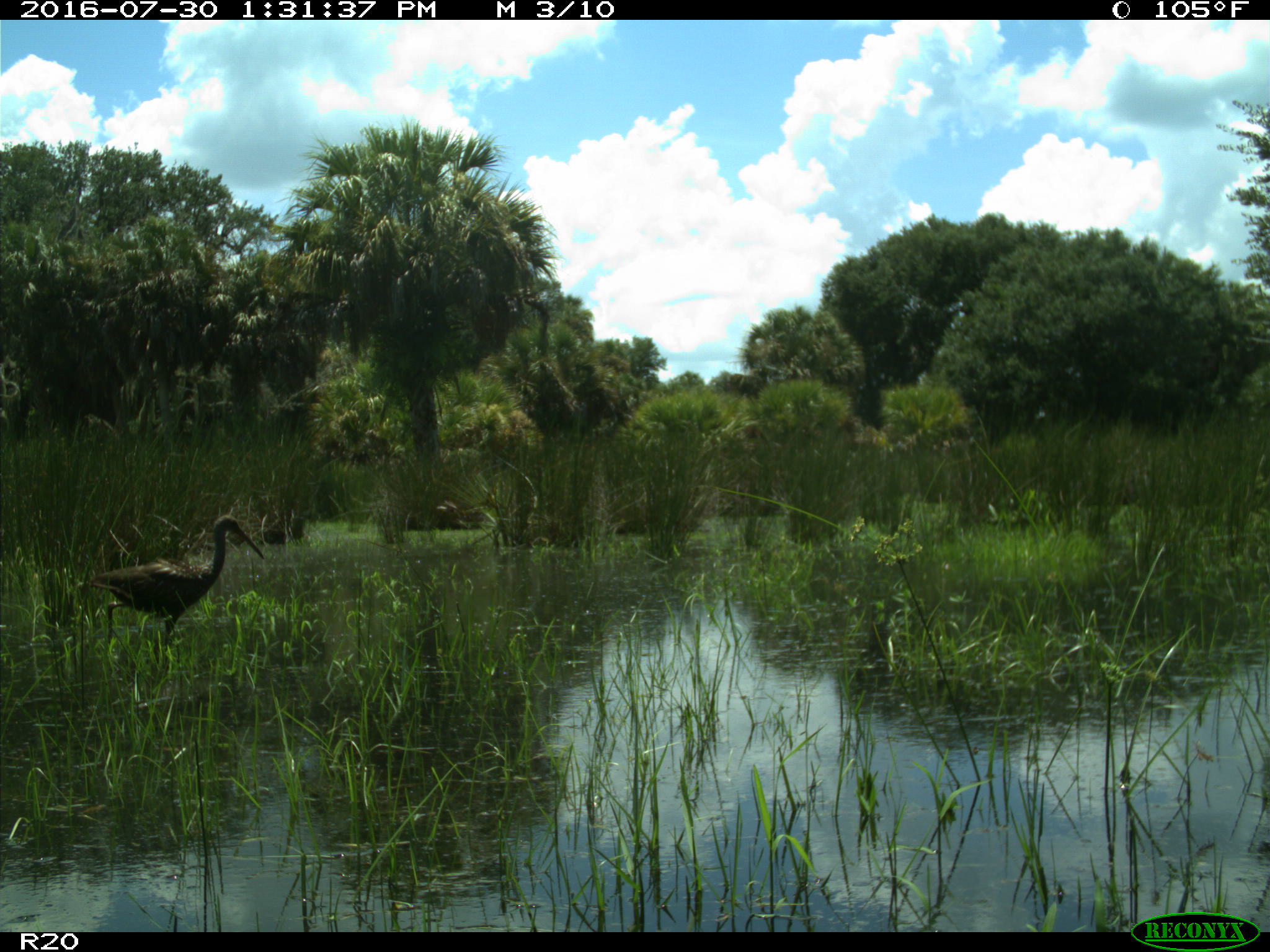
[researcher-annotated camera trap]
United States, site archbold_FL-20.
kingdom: Animalia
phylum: Chordata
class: Aves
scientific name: Aves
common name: birds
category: unidentified bird